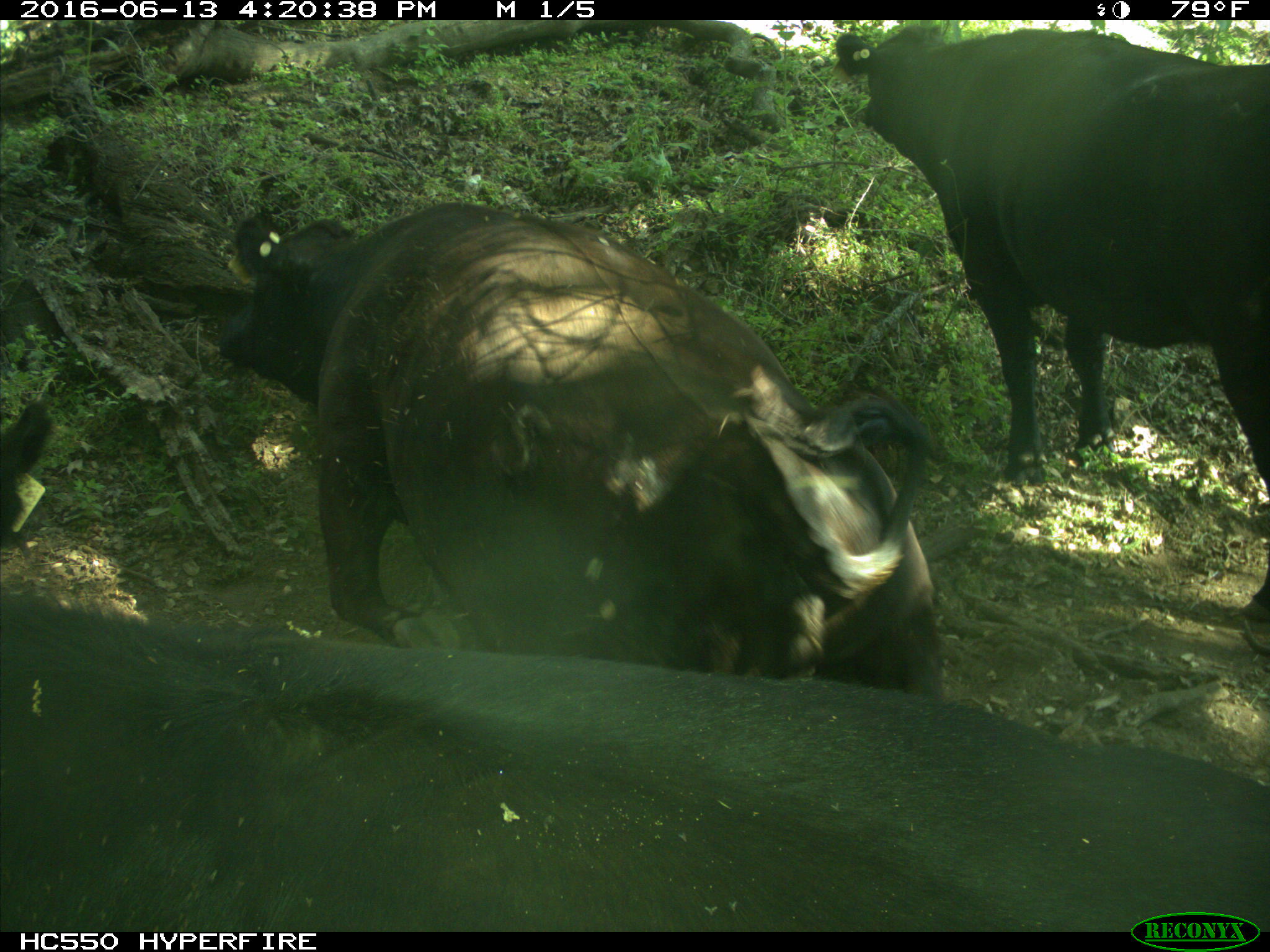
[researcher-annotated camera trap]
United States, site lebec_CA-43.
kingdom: Animalia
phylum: Chordata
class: Mammalia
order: Artiodactyla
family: Bovidae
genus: Bos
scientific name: Bos taurus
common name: domestic cow